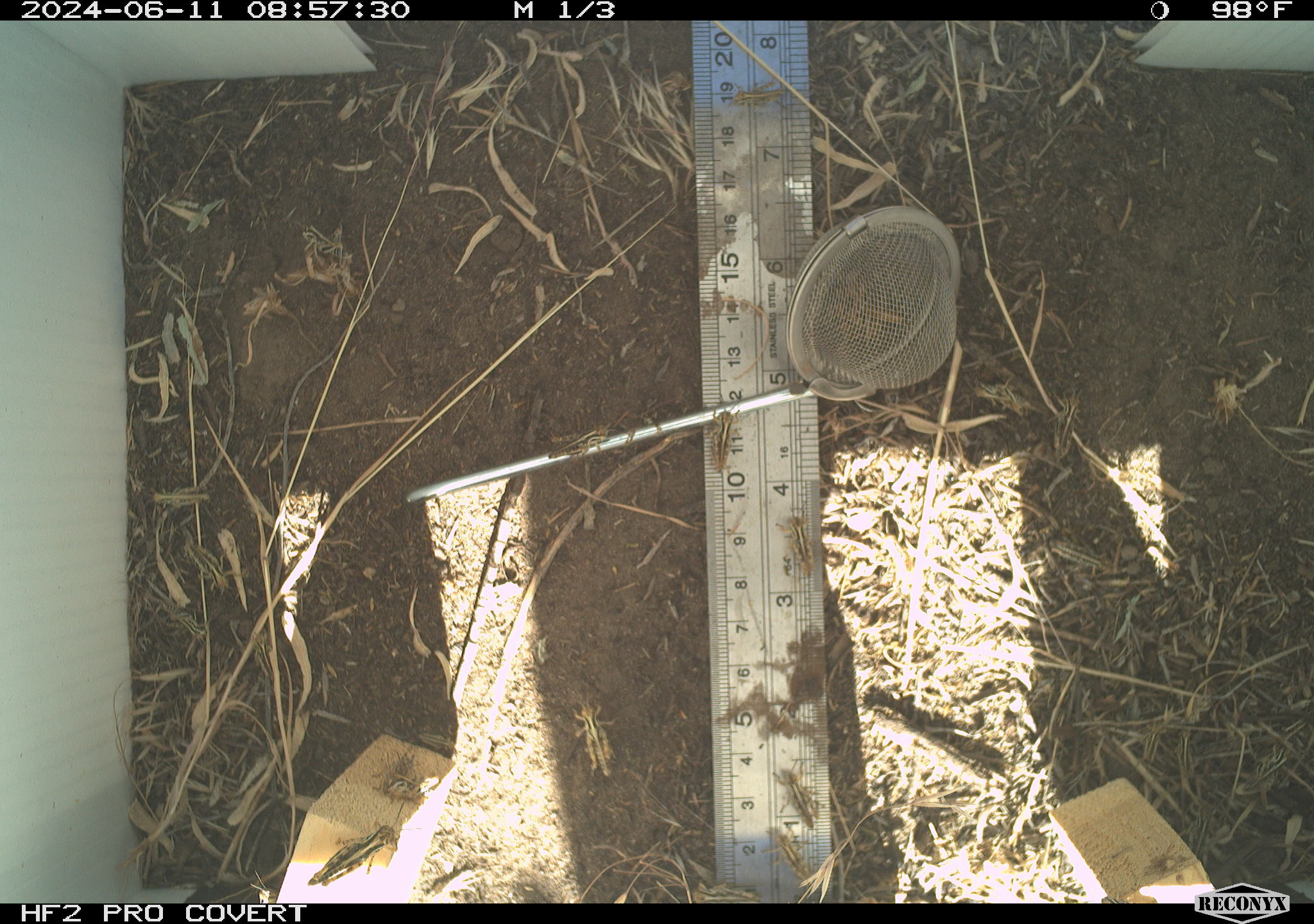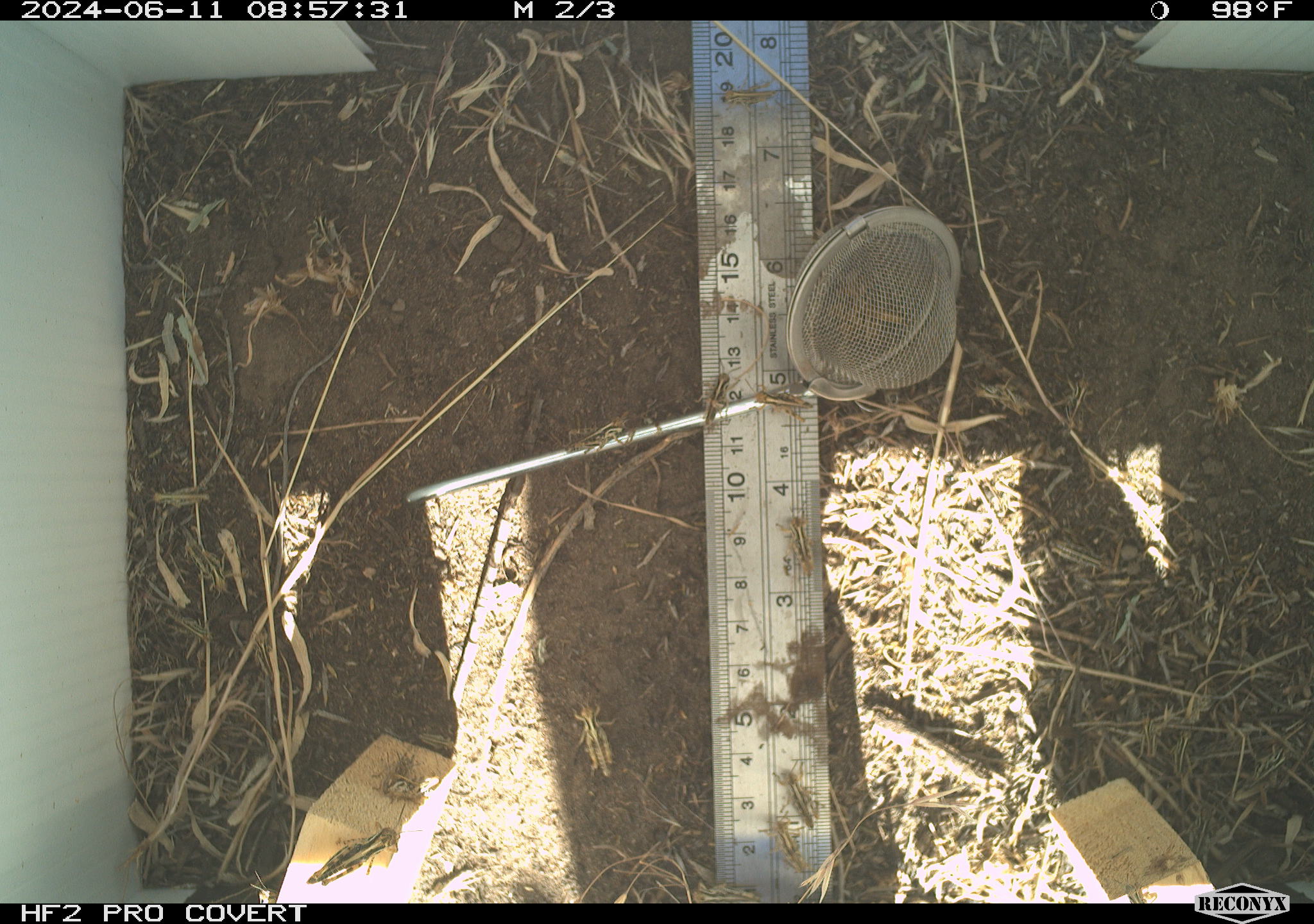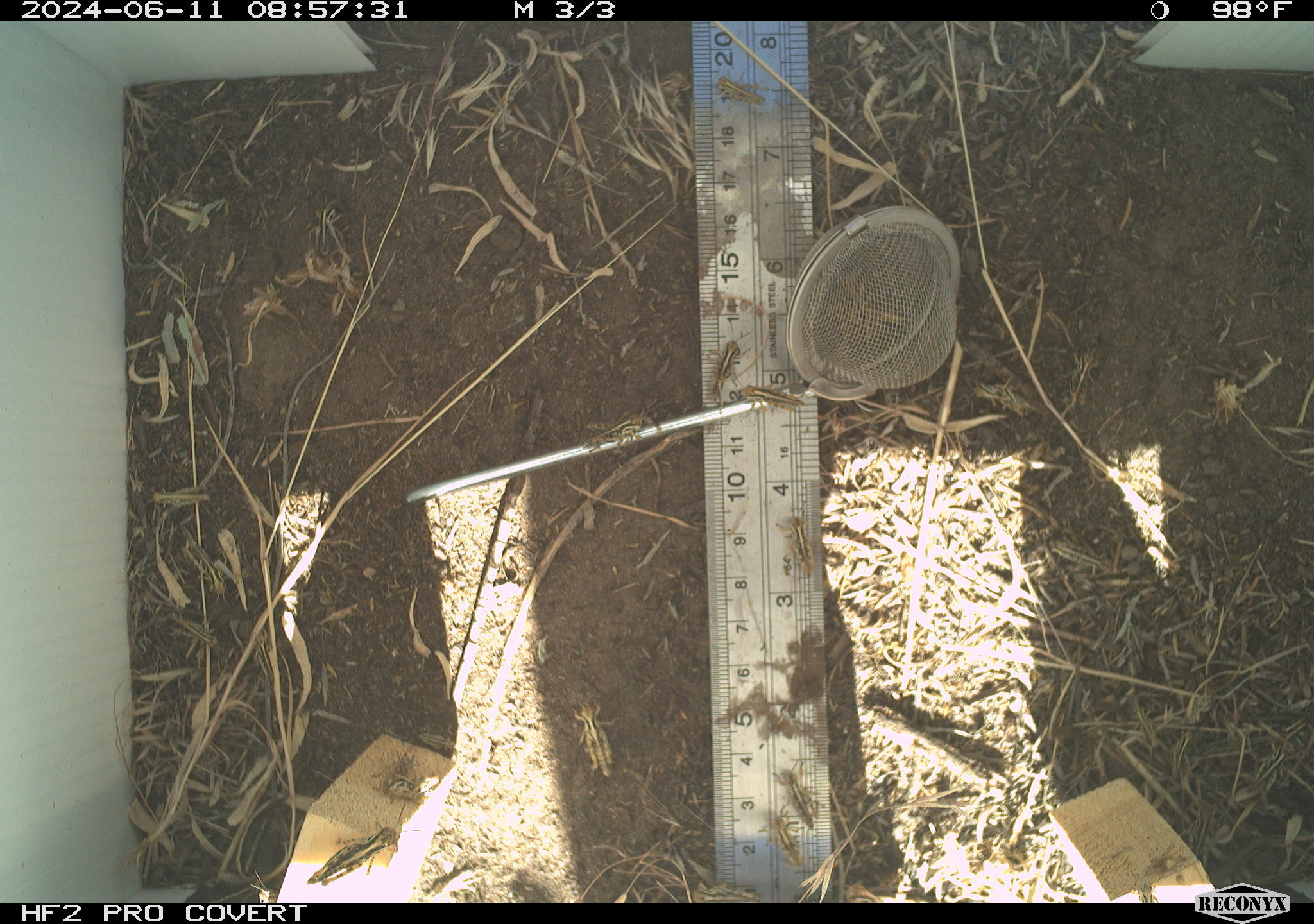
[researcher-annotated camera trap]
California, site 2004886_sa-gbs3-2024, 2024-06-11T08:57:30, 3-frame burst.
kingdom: Animalia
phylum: Arthropoda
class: Insecta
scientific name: Insecta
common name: insect